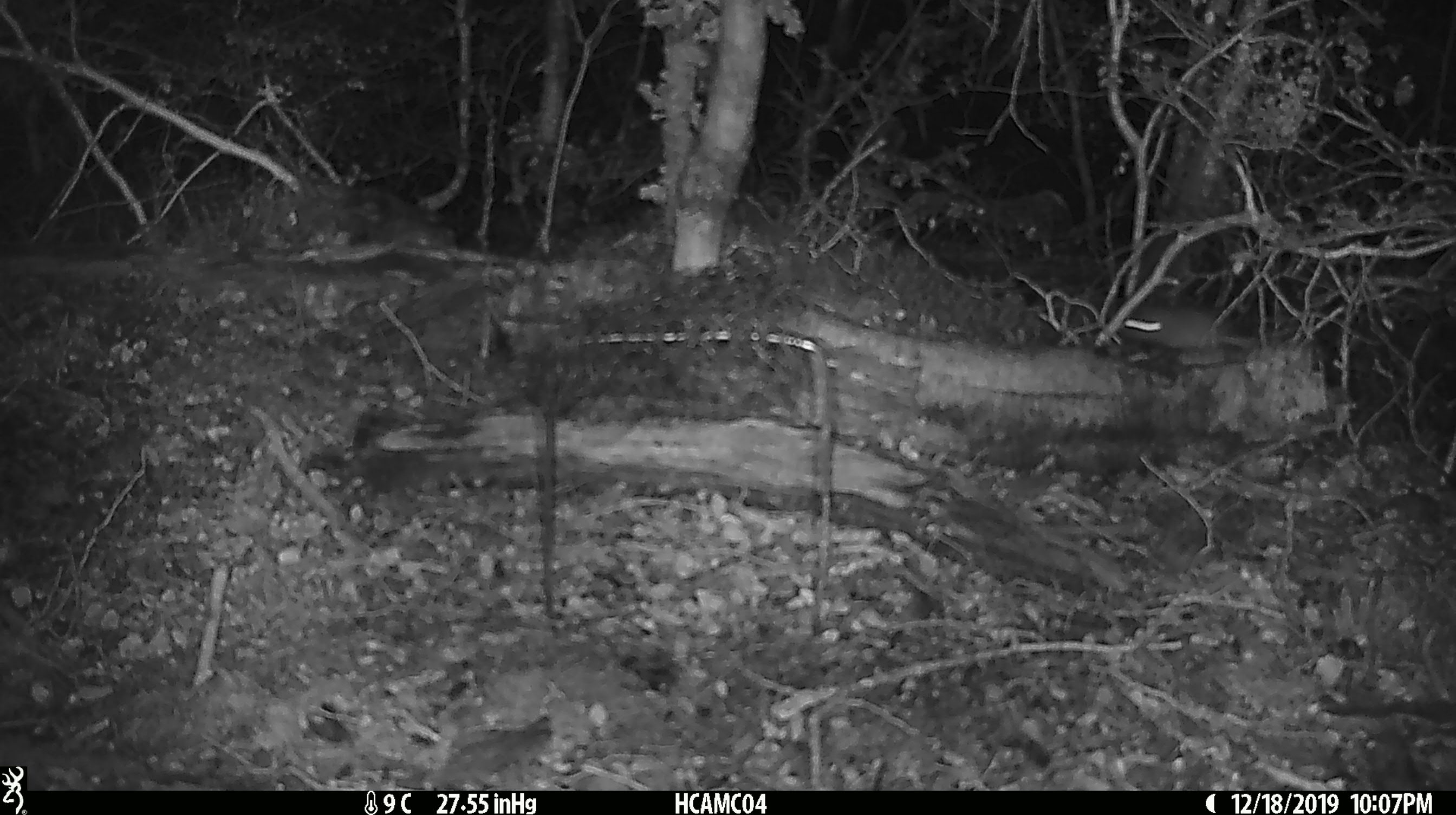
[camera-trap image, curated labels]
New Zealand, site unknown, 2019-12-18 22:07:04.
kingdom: Animalia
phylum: Chordata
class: Mammalia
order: Rodentia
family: Muridae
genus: Mus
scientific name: Mus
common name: mouse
Mouse (Mus).